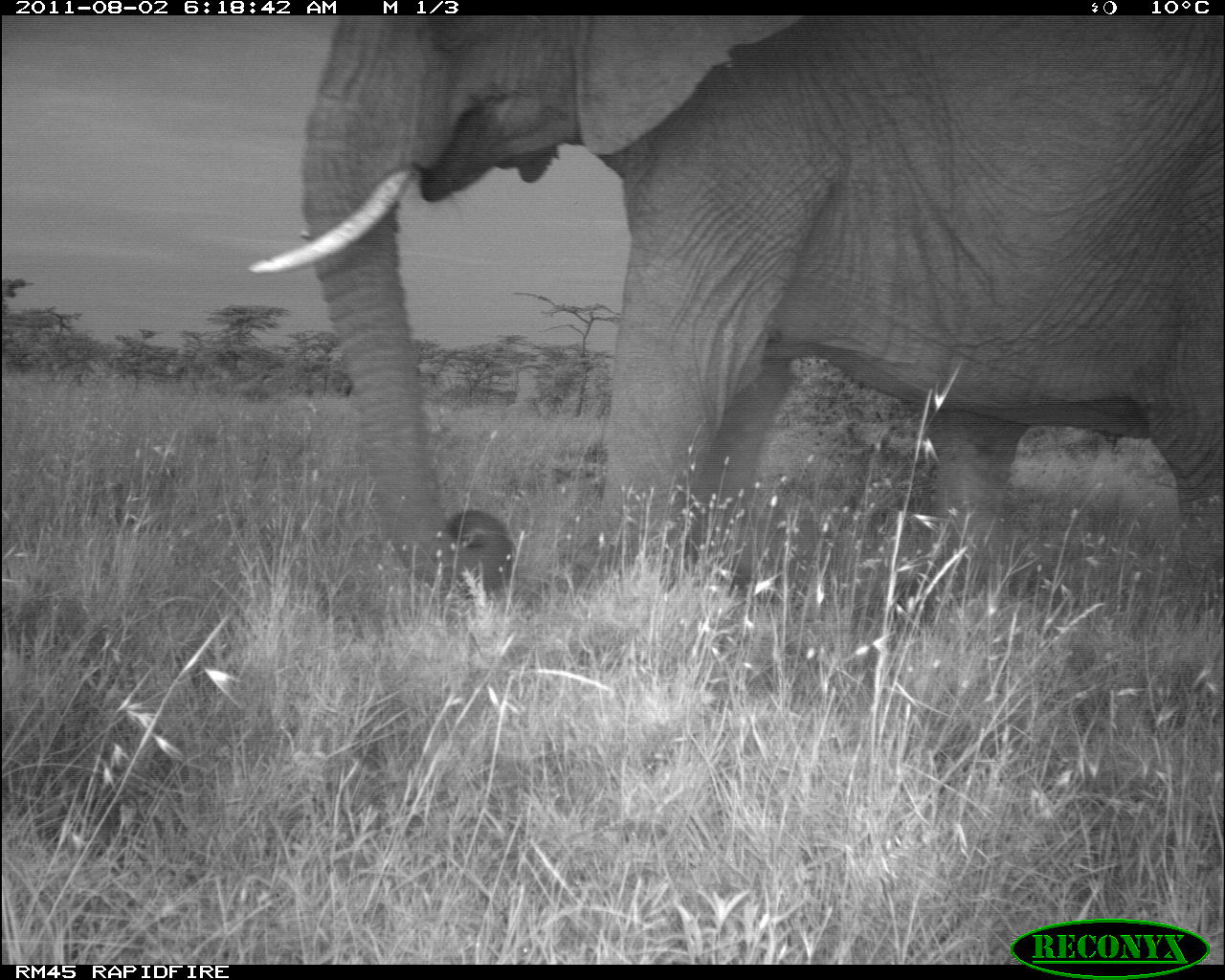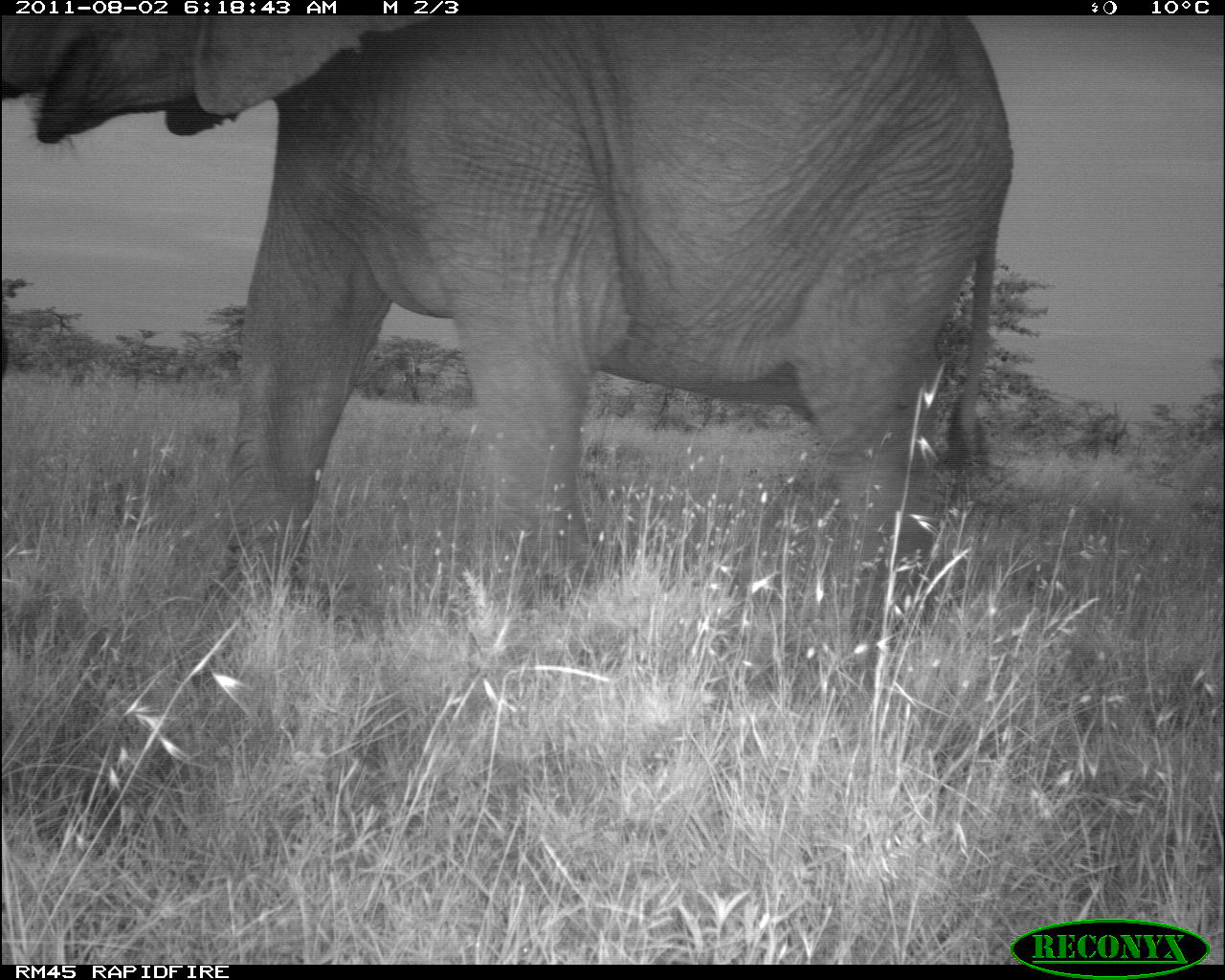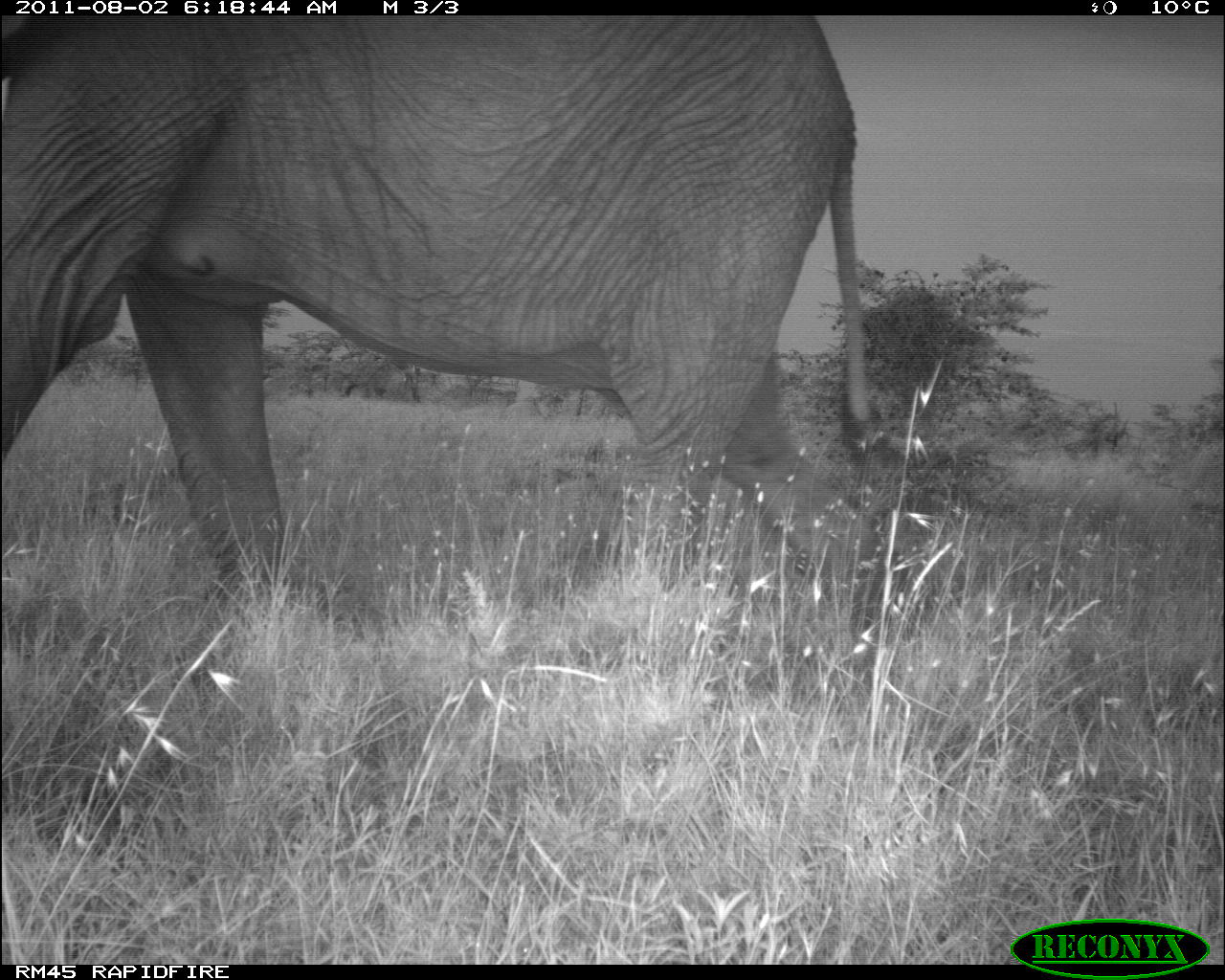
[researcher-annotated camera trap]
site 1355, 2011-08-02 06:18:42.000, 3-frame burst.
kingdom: Animalia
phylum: Chordata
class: Mammalia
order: Proboscidea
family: Elephantidae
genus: Loxodonta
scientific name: Loxodonta africana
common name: african bush elephant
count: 1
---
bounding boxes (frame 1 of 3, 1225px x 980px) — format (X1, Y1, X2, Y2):
loxodonta africana: (247, 16, 1219, 596)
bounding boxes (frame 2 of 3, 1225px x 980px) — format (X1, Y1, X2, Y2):
loxodonta africana: (0, 14, 1012, 642)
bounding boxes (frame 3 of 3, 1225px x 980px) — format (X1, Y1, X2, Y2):
loxodonta africana: (1, 14, 893, 600)